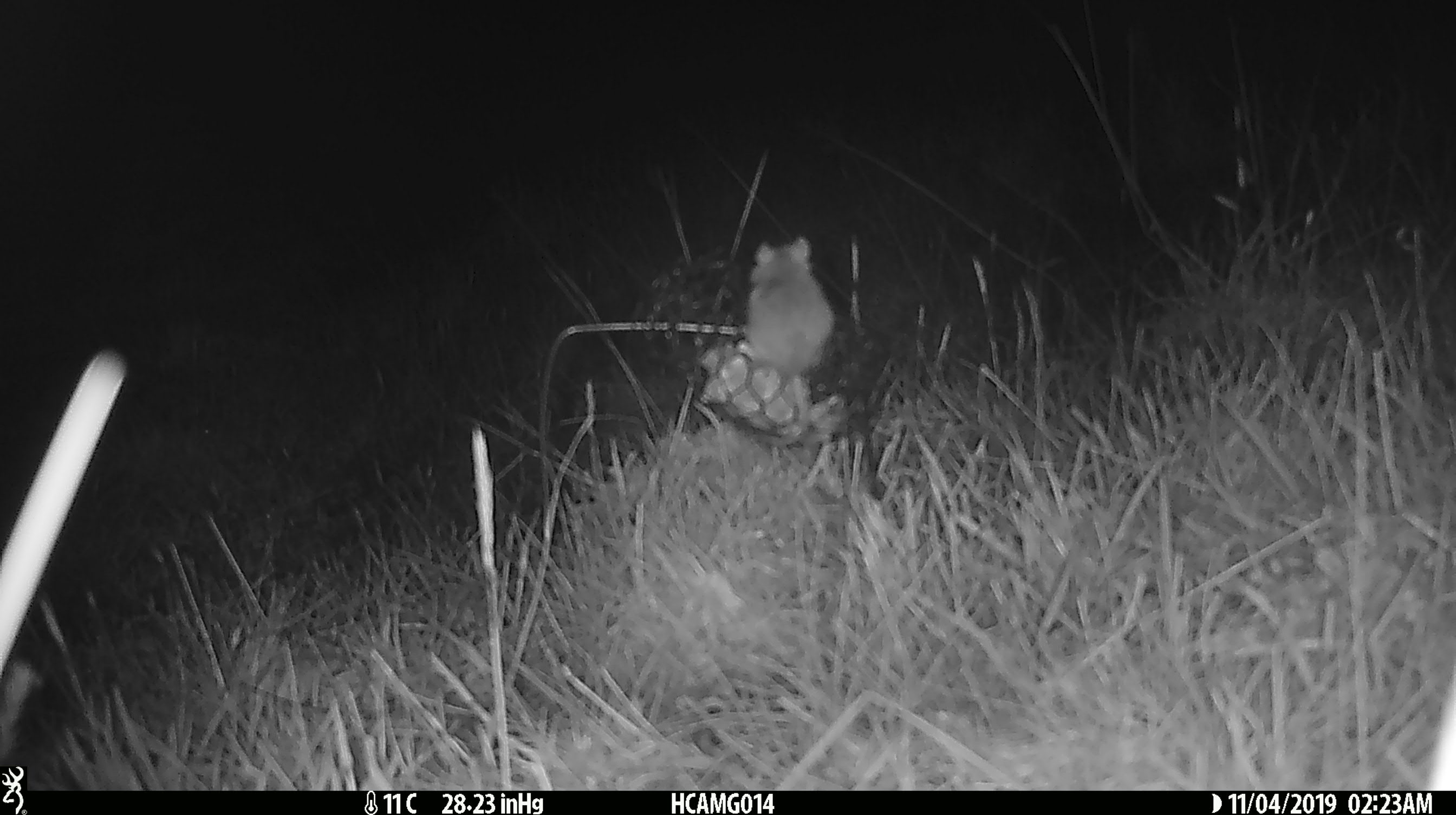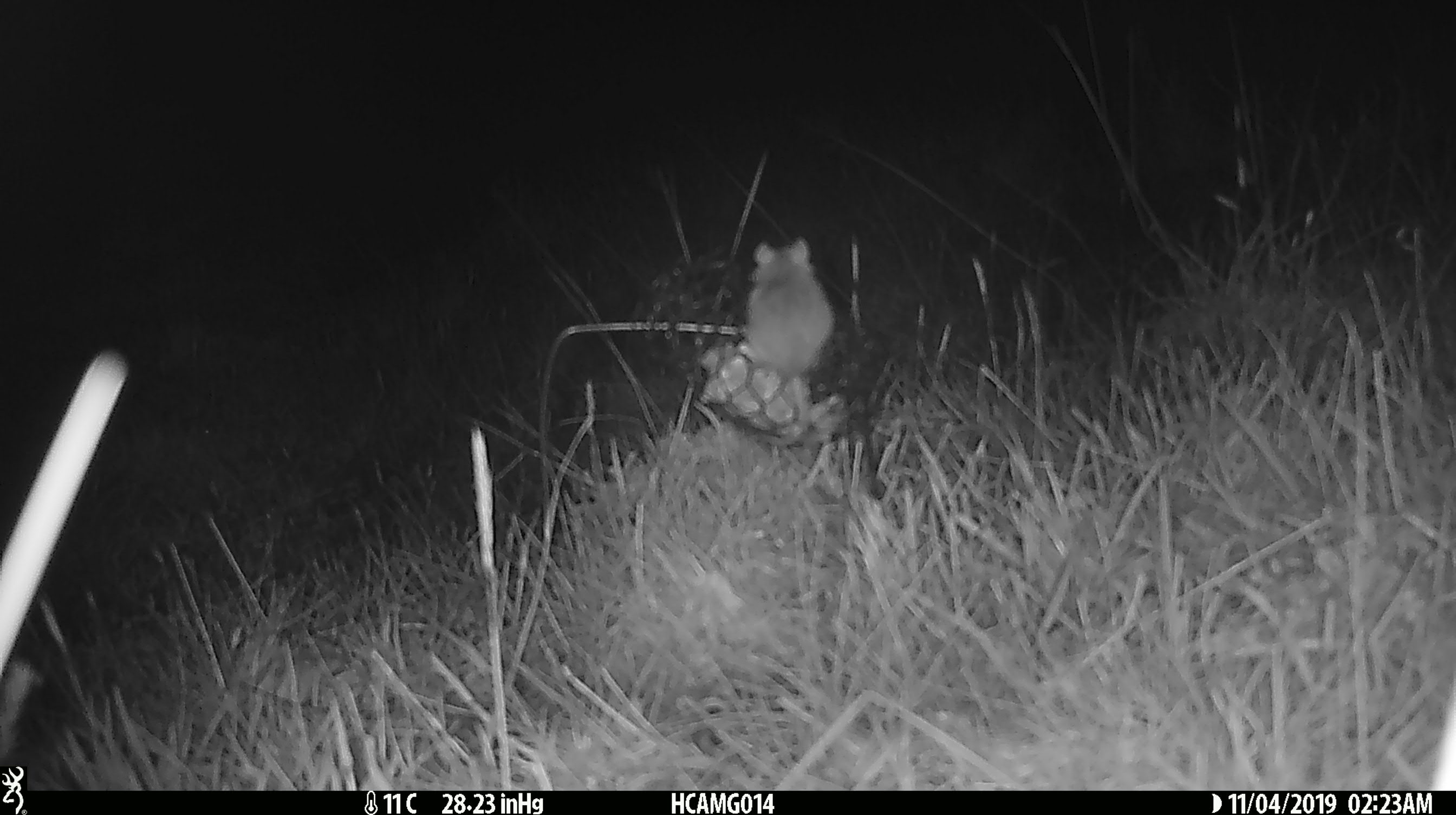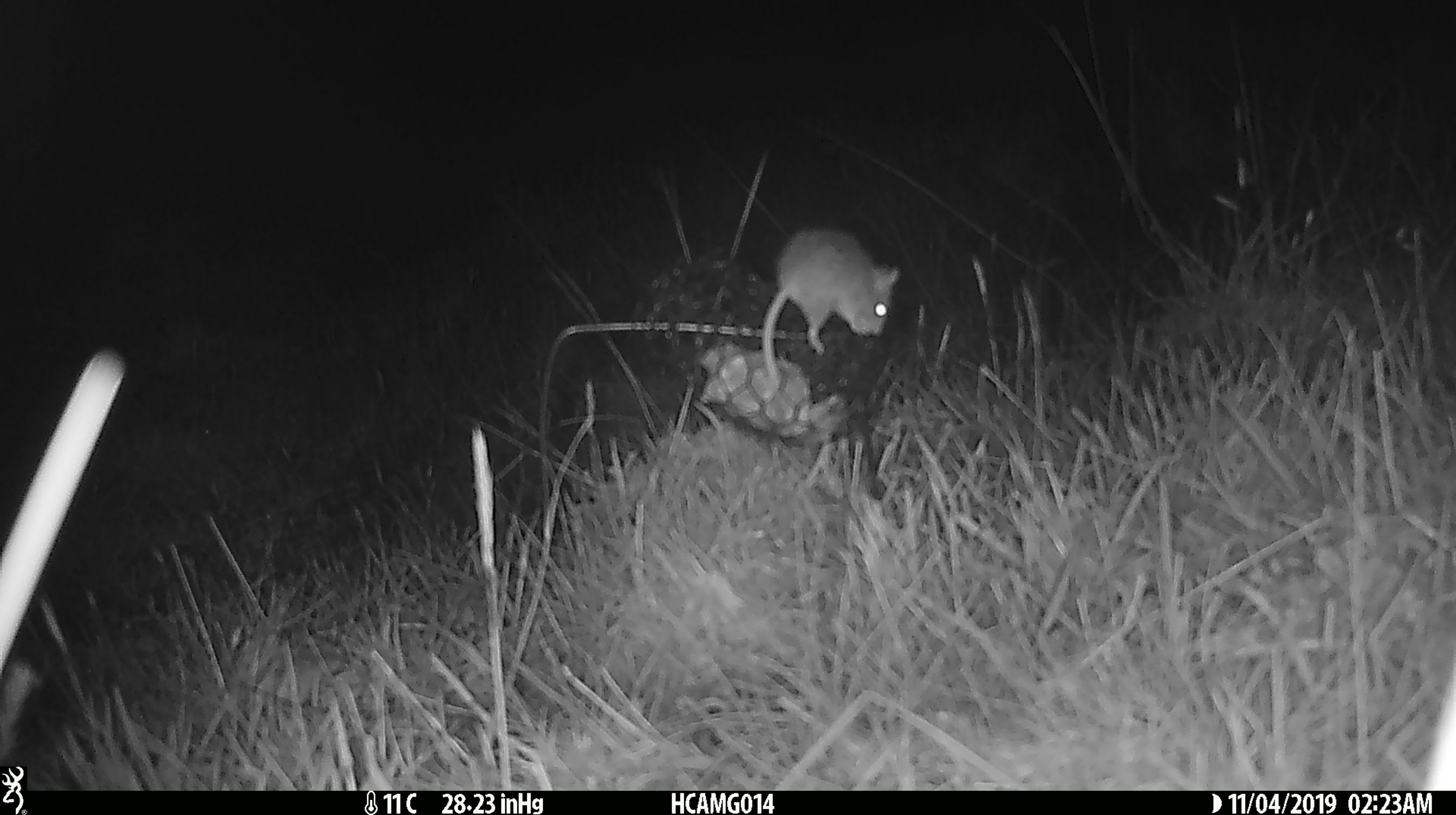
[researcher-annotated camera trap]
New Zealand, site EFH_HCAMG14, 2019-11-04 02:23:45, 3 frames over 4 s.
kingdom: Animalia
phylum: Chordata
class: Mammalia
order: Rodentia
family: Muridae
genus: Mus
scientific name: Mus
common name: mouse